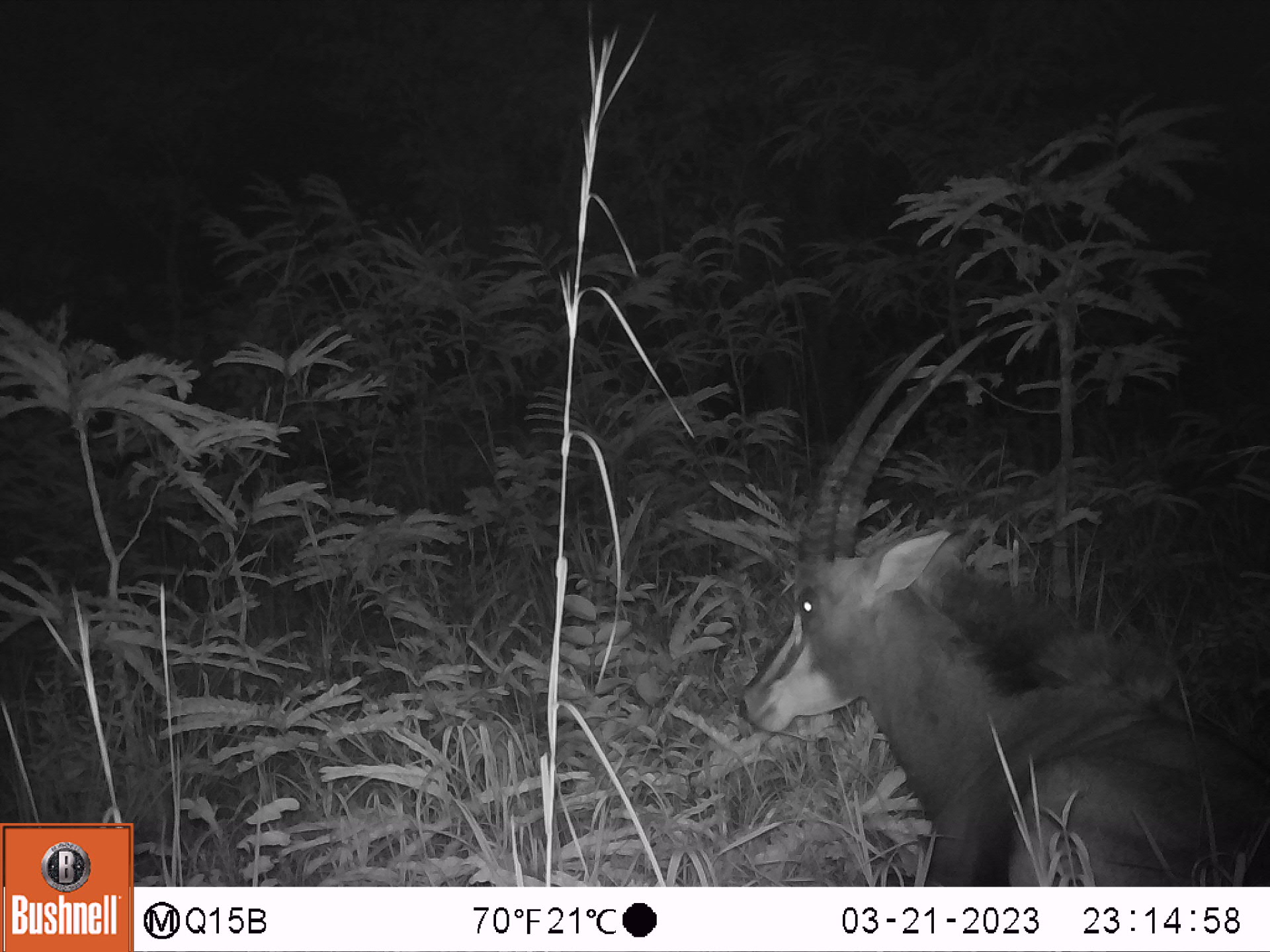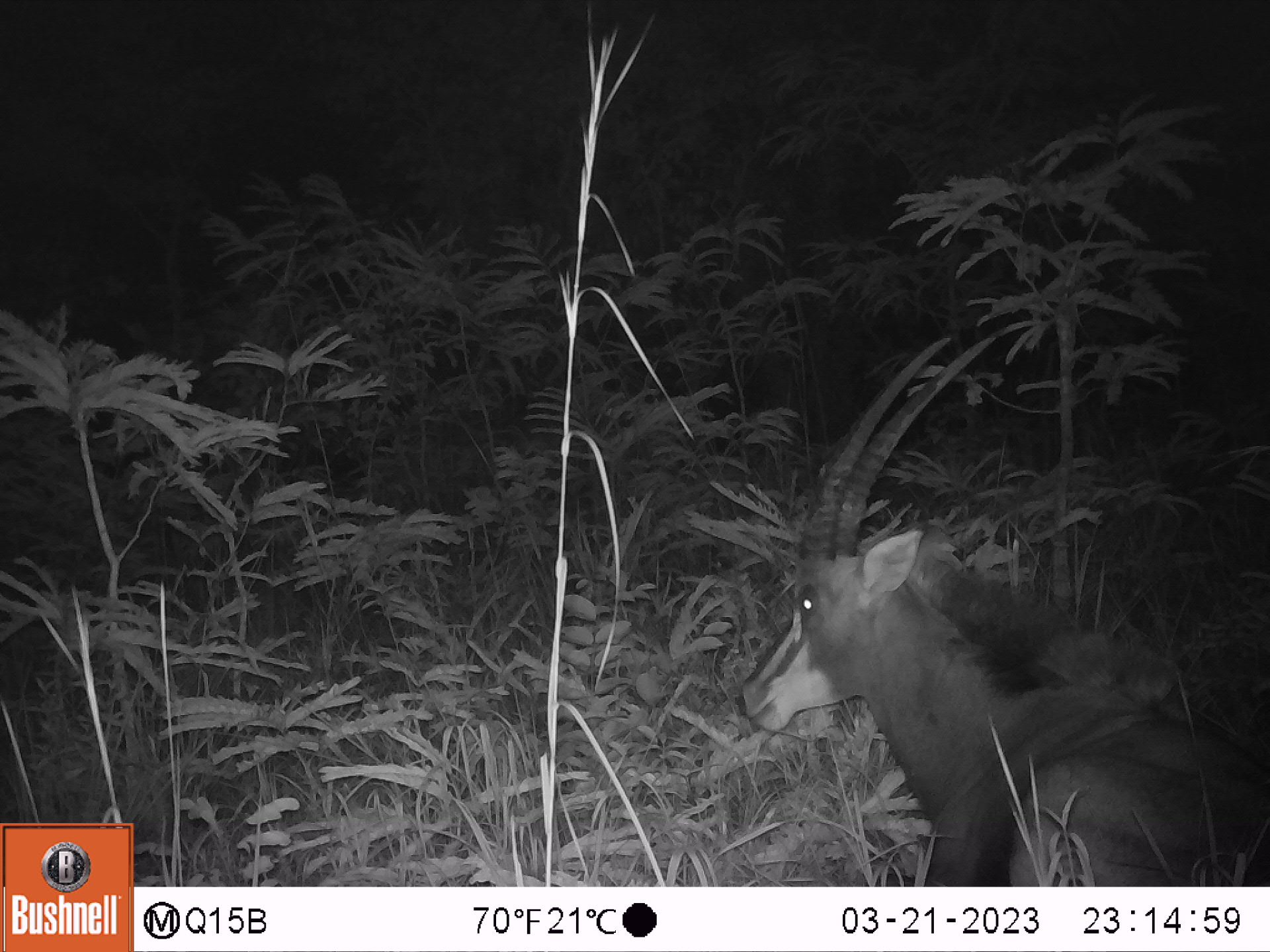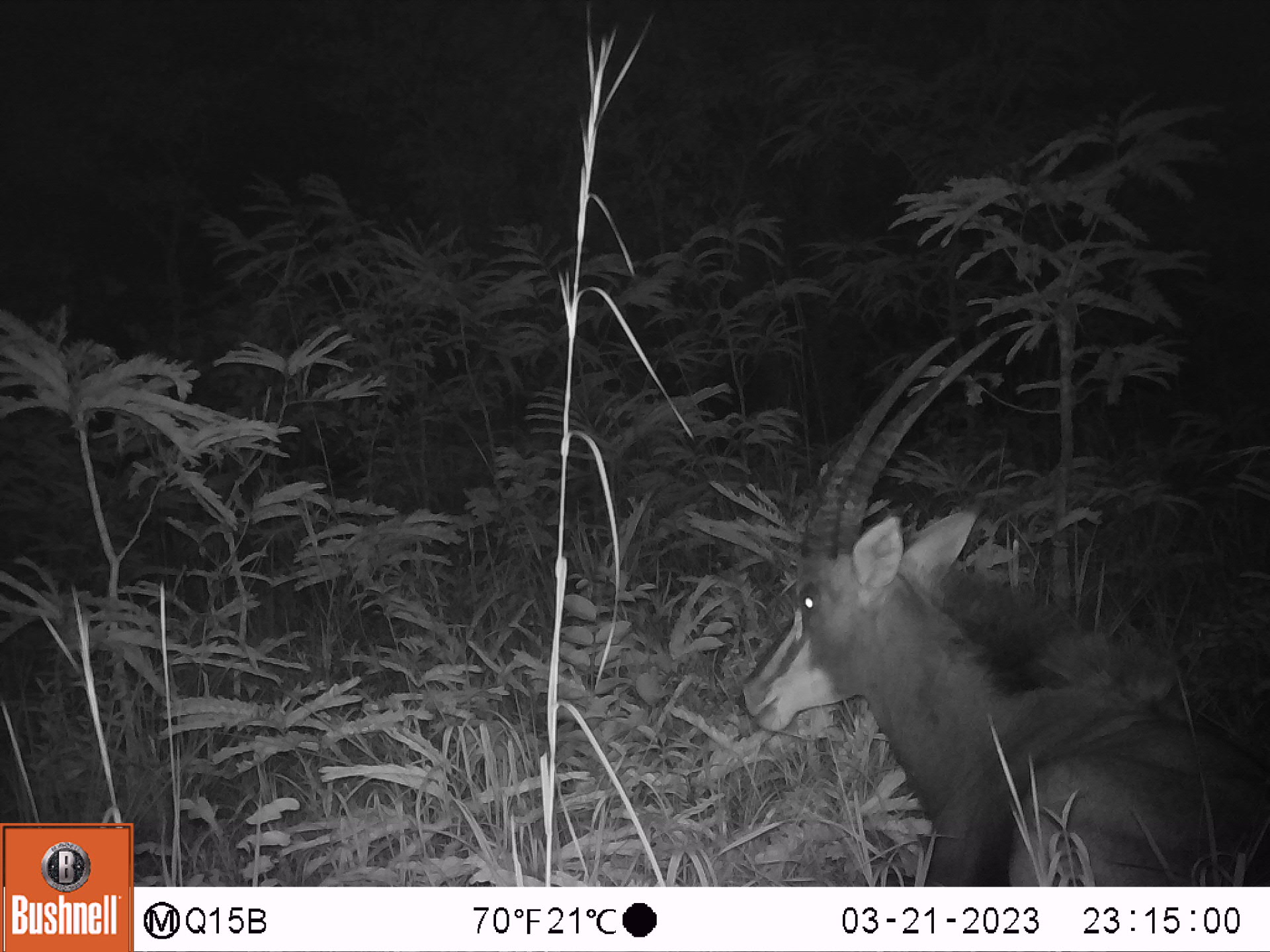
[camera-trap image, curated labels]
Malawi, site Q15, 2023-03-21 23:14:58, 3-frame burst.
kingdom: Animalia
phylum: Chordata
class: Mammalia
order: Artiodactyla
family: Bovidae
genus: Hippotragus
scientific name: Hippotragus niger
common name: sable antelope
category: sable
Sable (sable antelope) (Hippotragus niger), count 1.